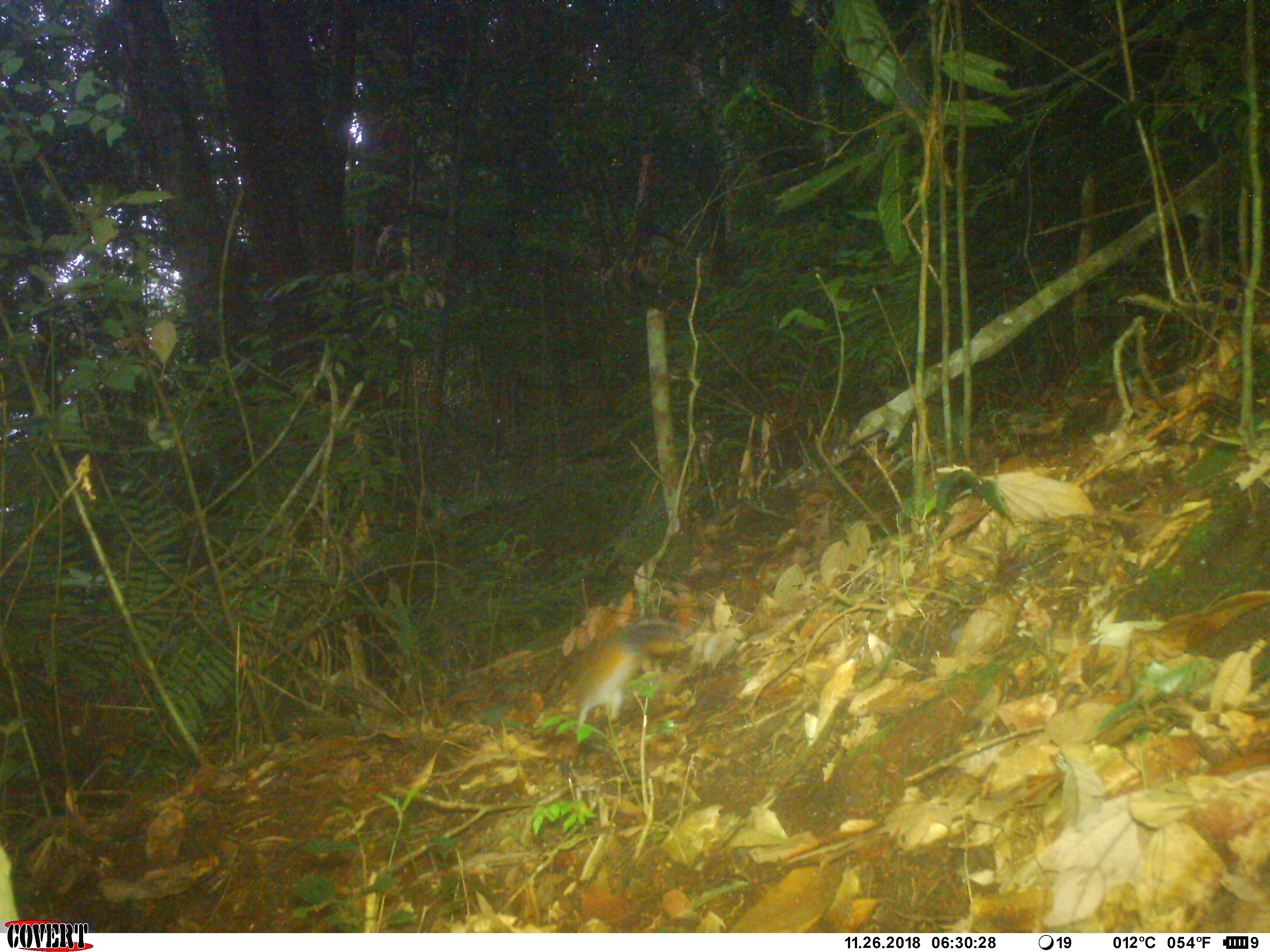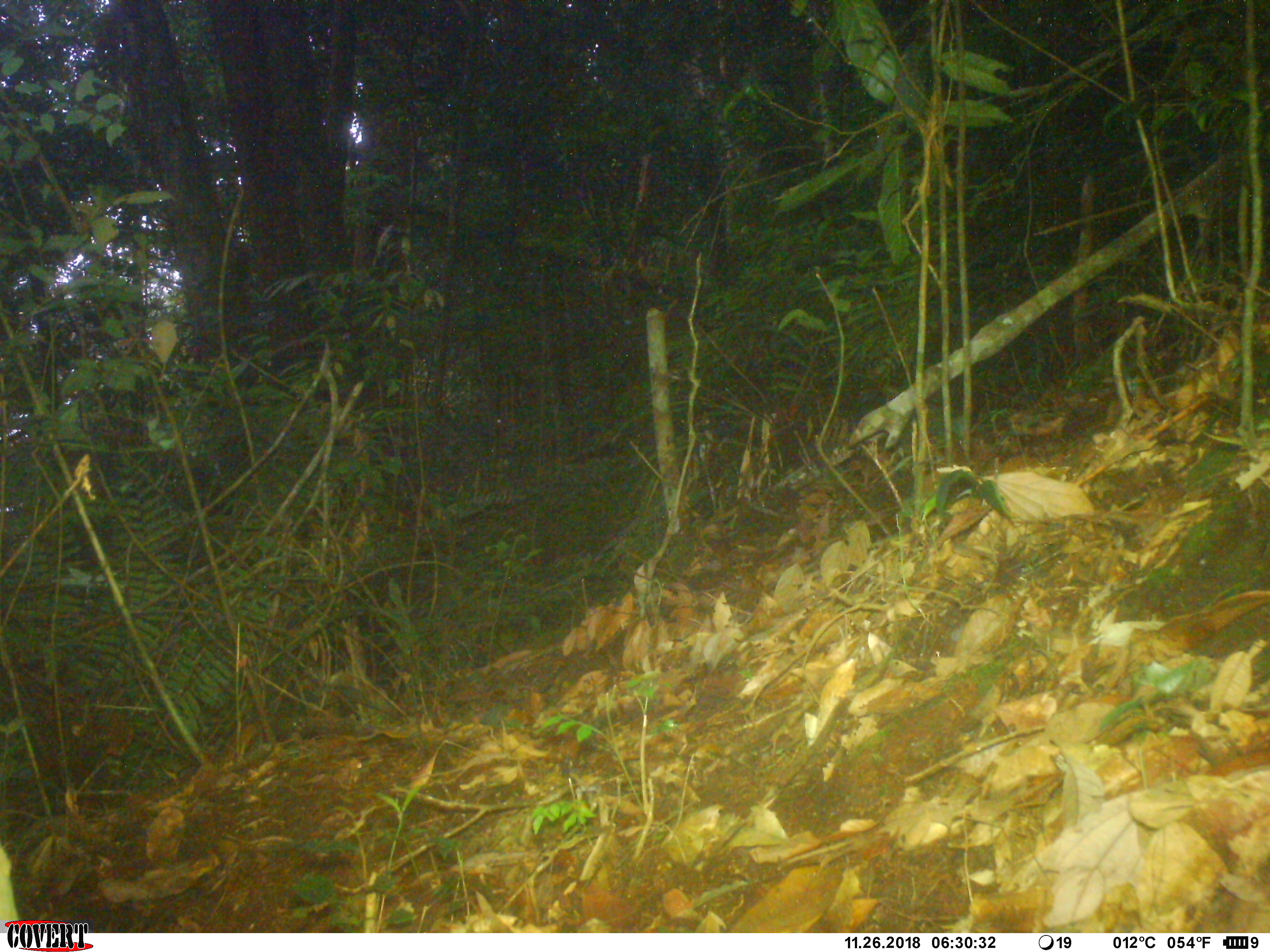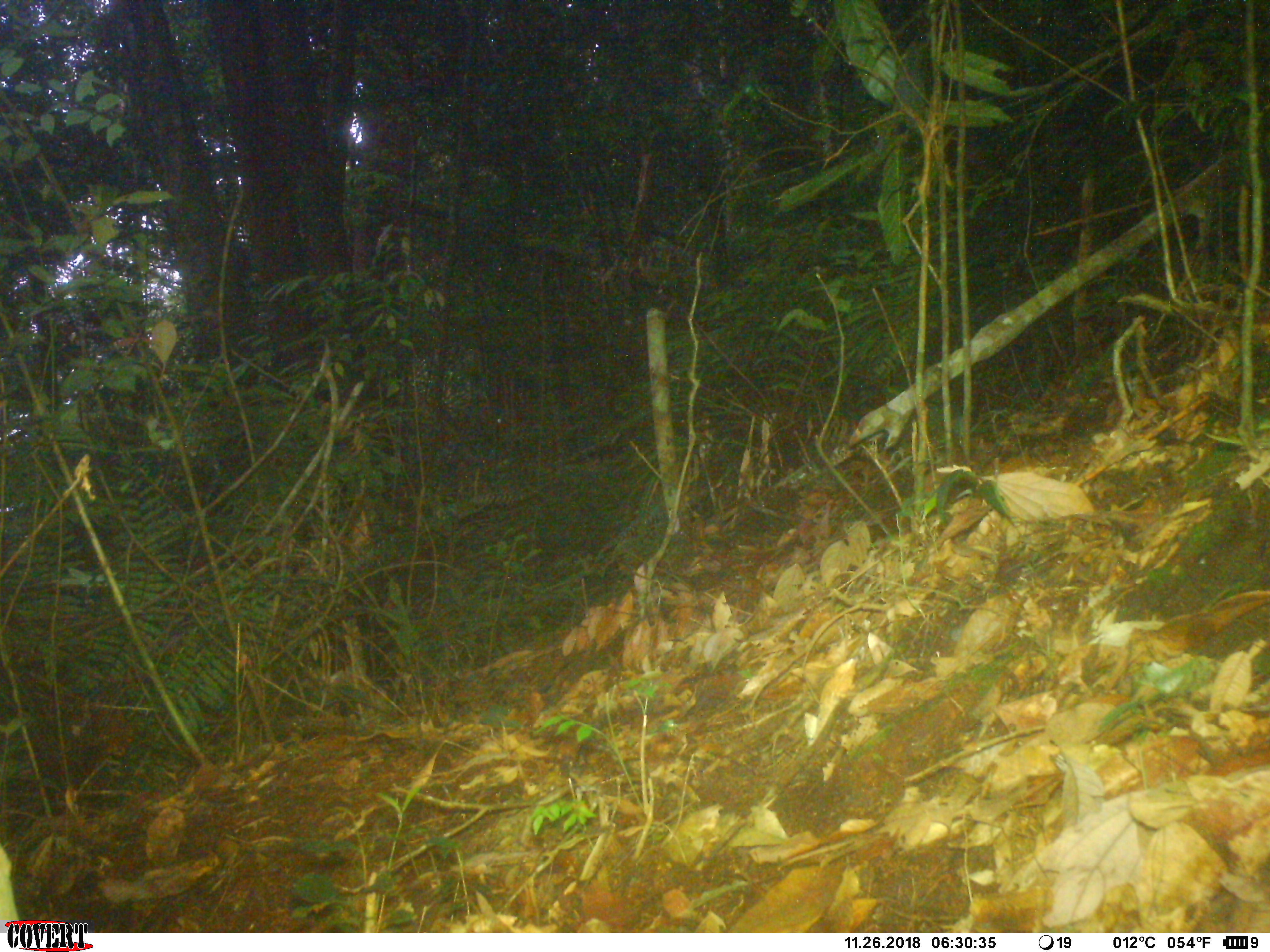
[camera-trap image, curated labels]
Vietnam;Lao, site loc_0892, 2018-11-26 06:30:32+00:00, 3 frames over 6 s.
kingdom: Animalia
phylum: Chordata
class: Mammalia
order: Rodentia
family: Sciuridae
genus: Dremomys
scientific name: Dremomys rufigenis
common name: red-cheeked squirrel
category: red cheeked squirrel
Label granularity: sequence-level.